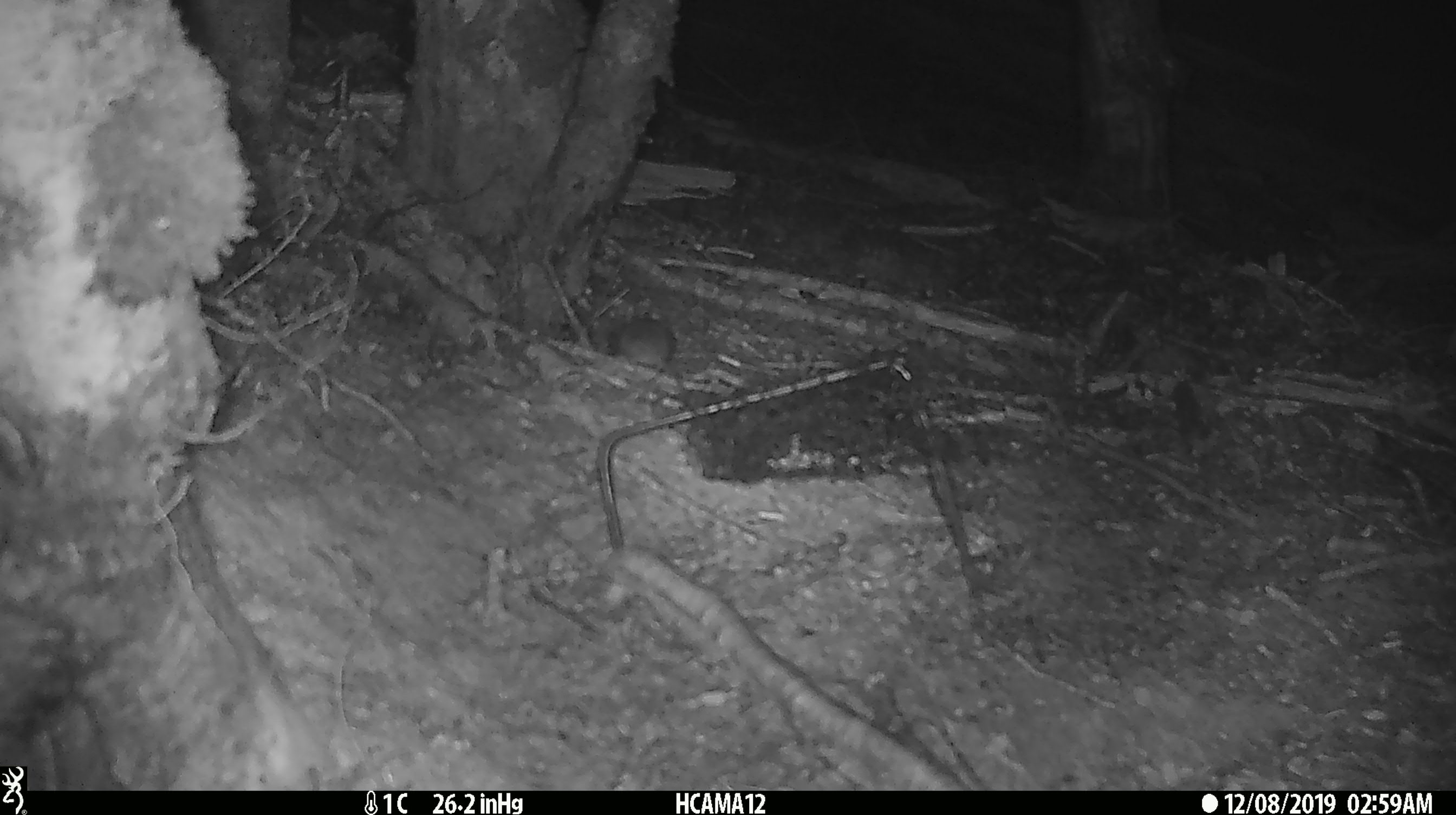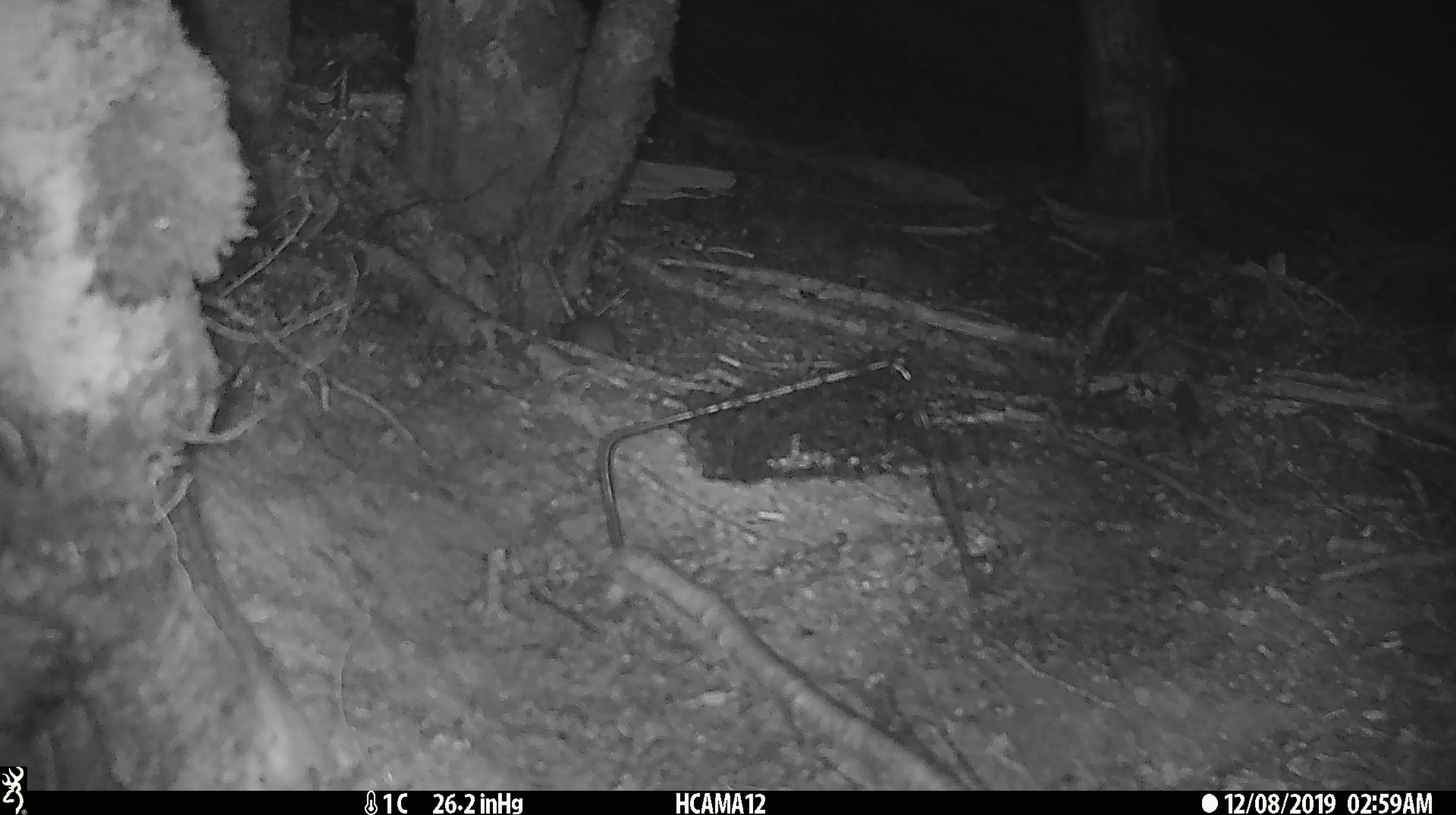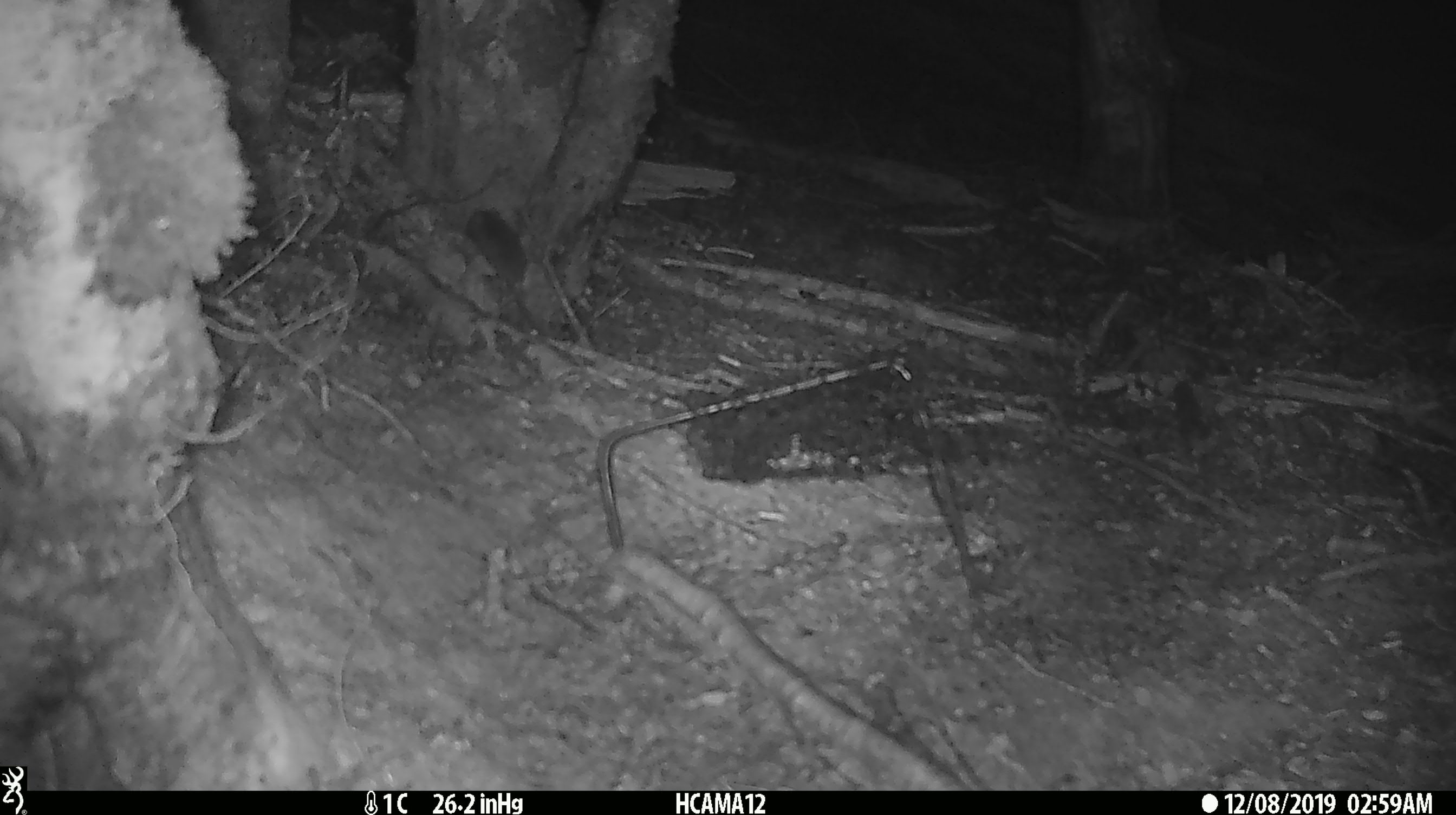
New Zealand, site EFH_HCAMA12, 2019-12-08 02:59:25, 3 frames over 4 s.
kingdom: Animalia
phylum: Chordata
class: Mammalia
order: Rodentia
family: Muridae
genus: Mus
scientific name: Mus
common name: mouse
Mouse (Mus).